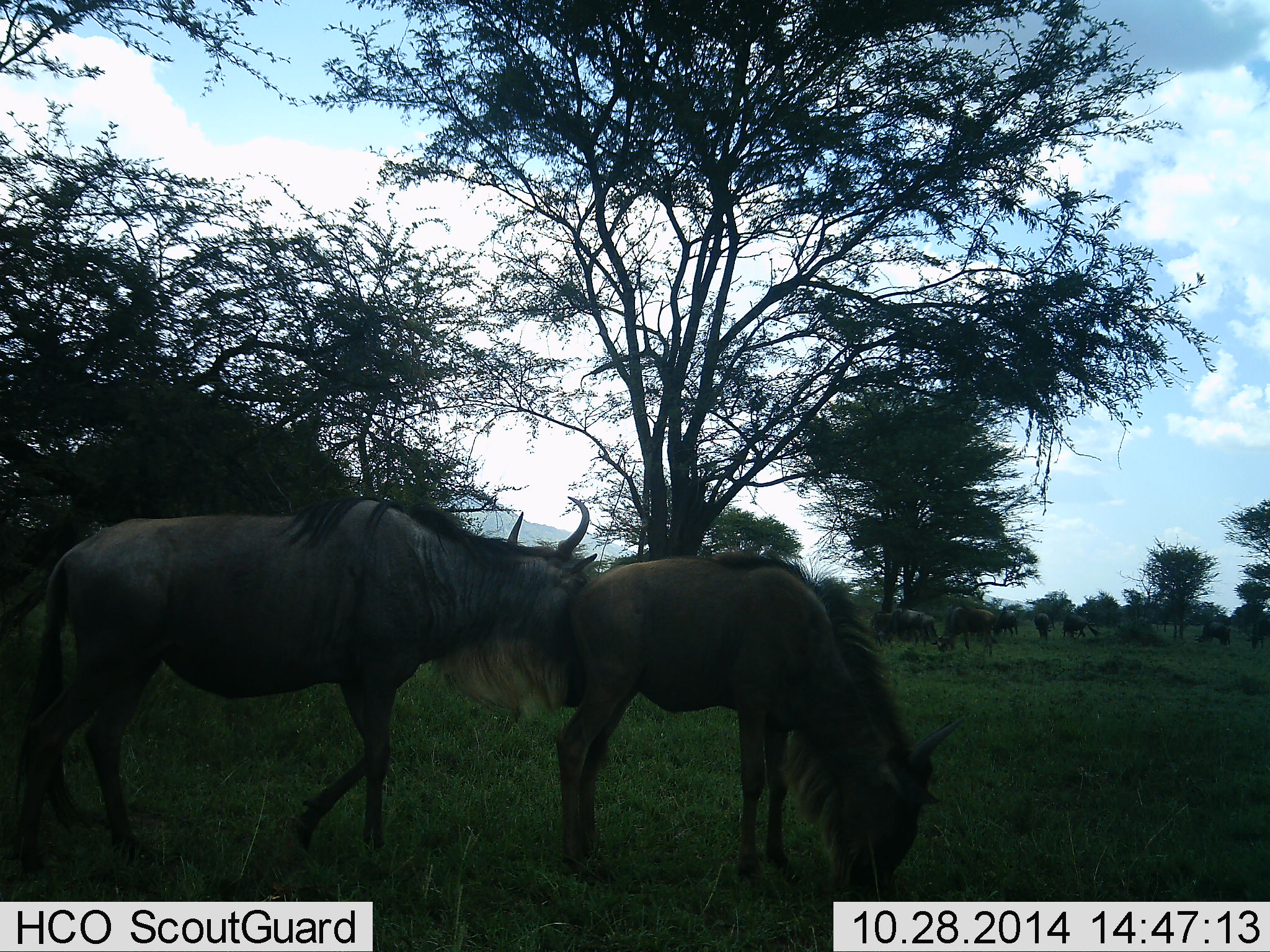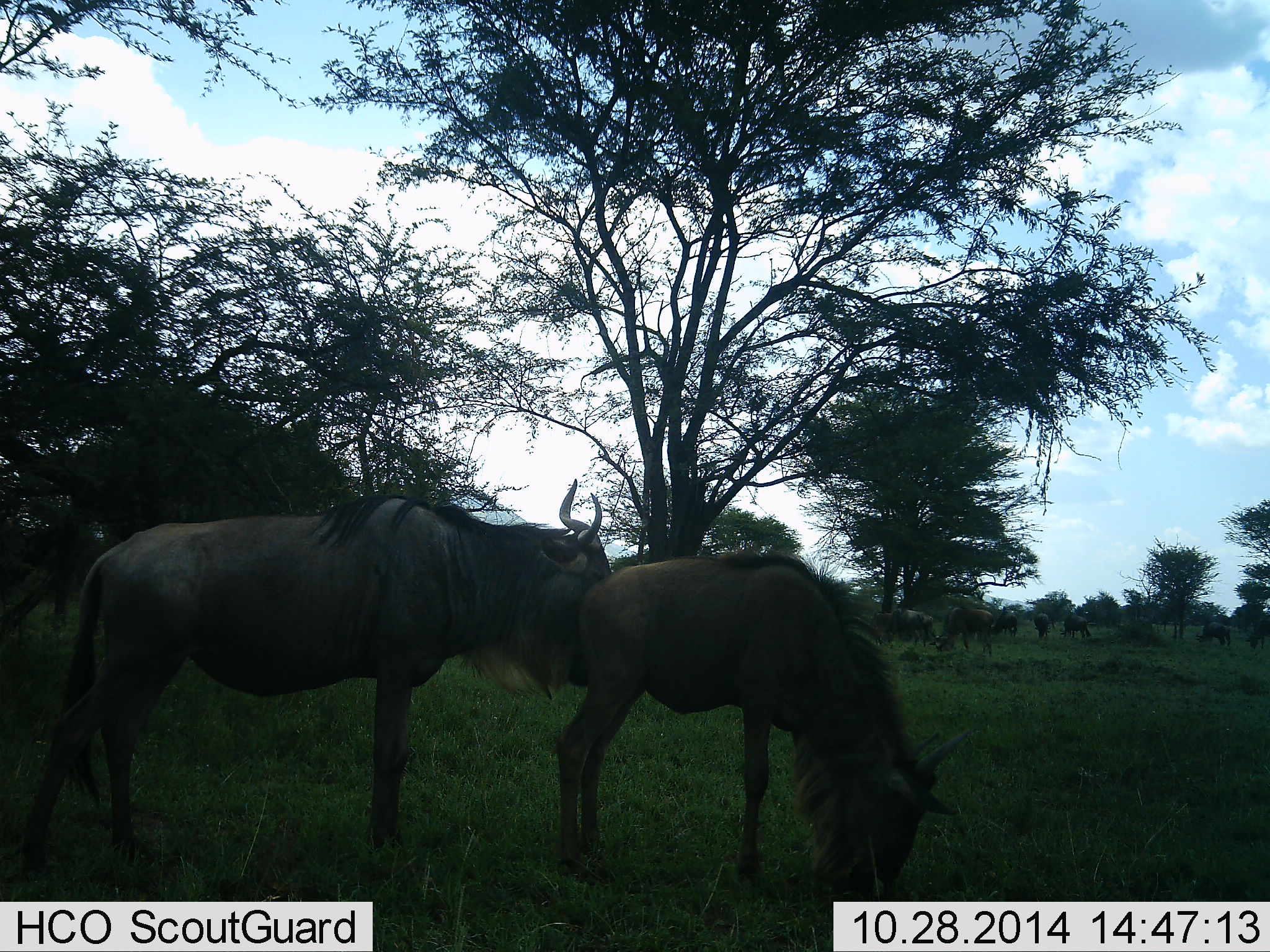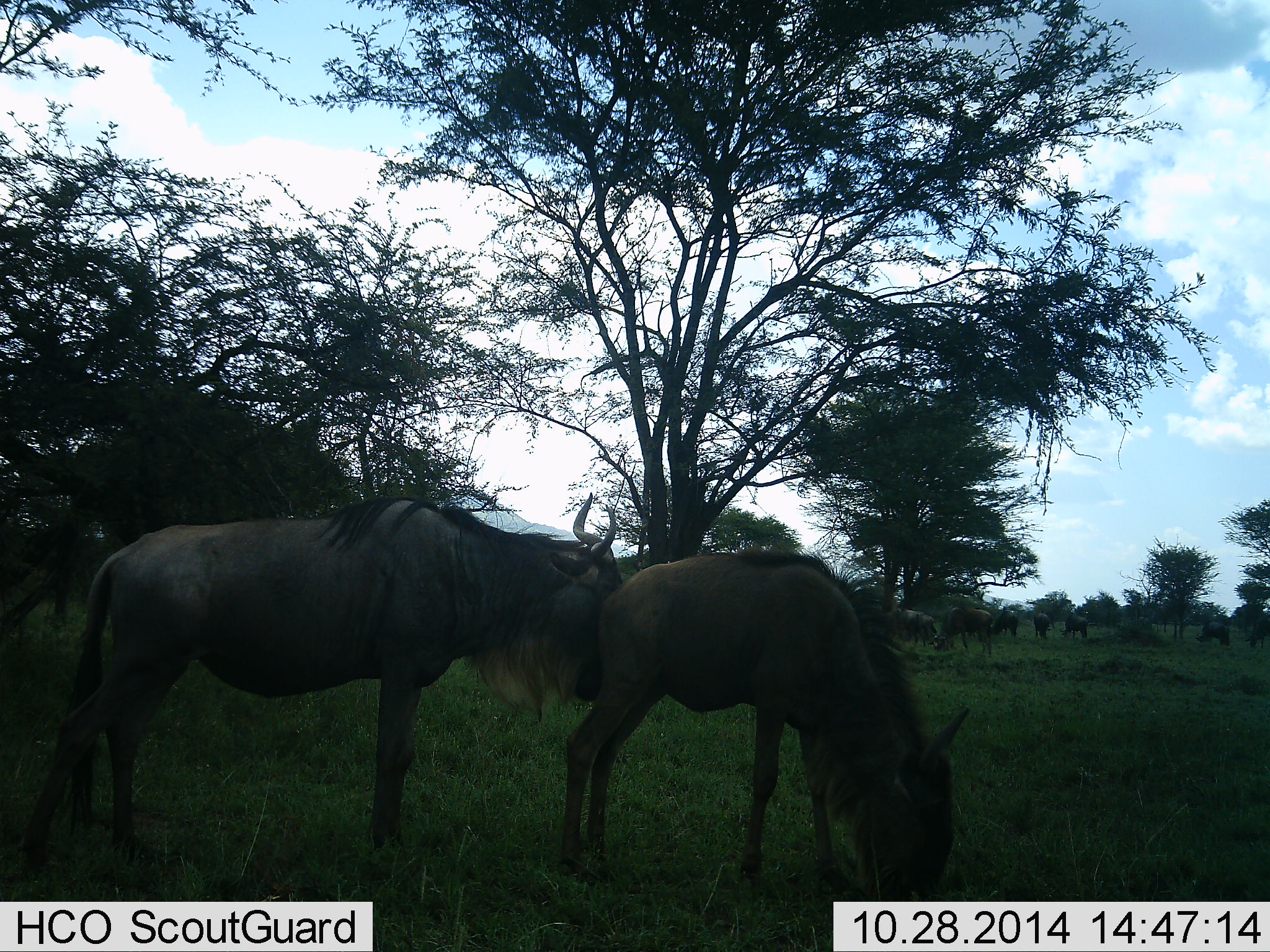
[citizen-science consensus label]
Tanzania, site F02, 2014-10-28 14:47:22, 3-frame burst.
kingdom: Animalia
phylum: Chordata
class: Mammalia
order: Artiodactyla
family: Bovidae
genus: Connochaetes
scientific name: Connochaetes taurinus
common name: blue wildebeest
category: wildebeest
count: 9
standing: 30%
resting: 0%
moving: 30%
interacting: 60%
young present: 20%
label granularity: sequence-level